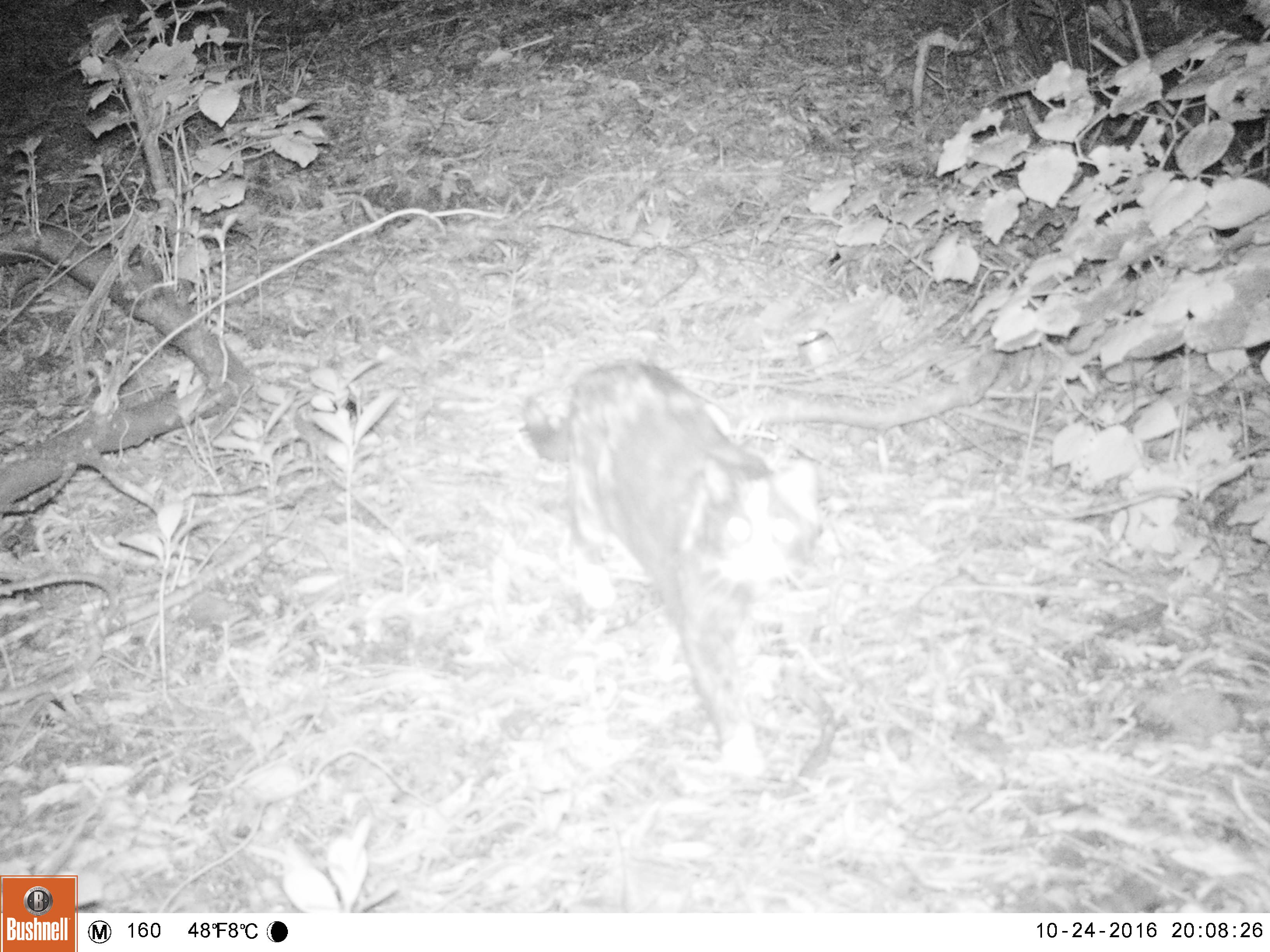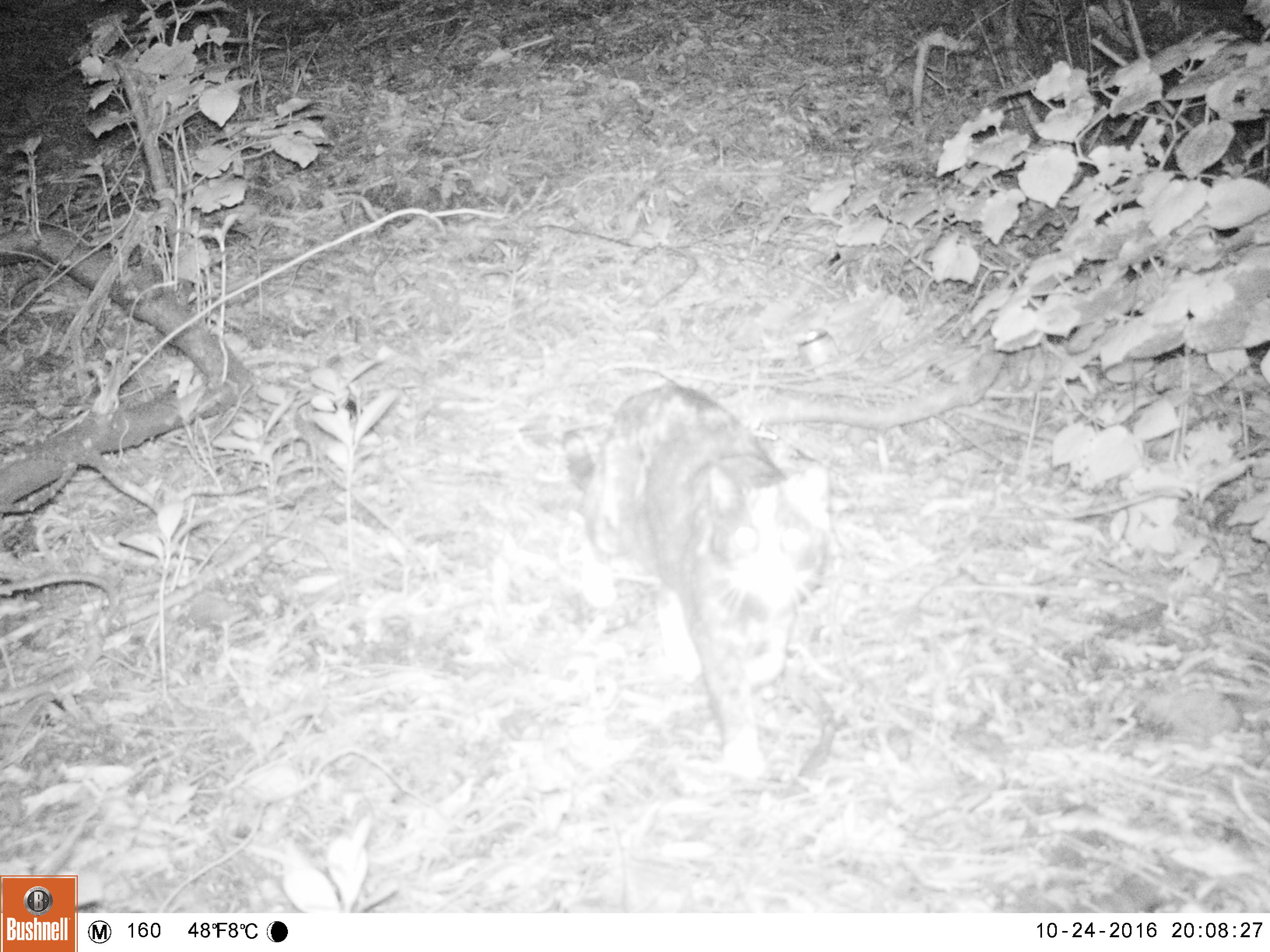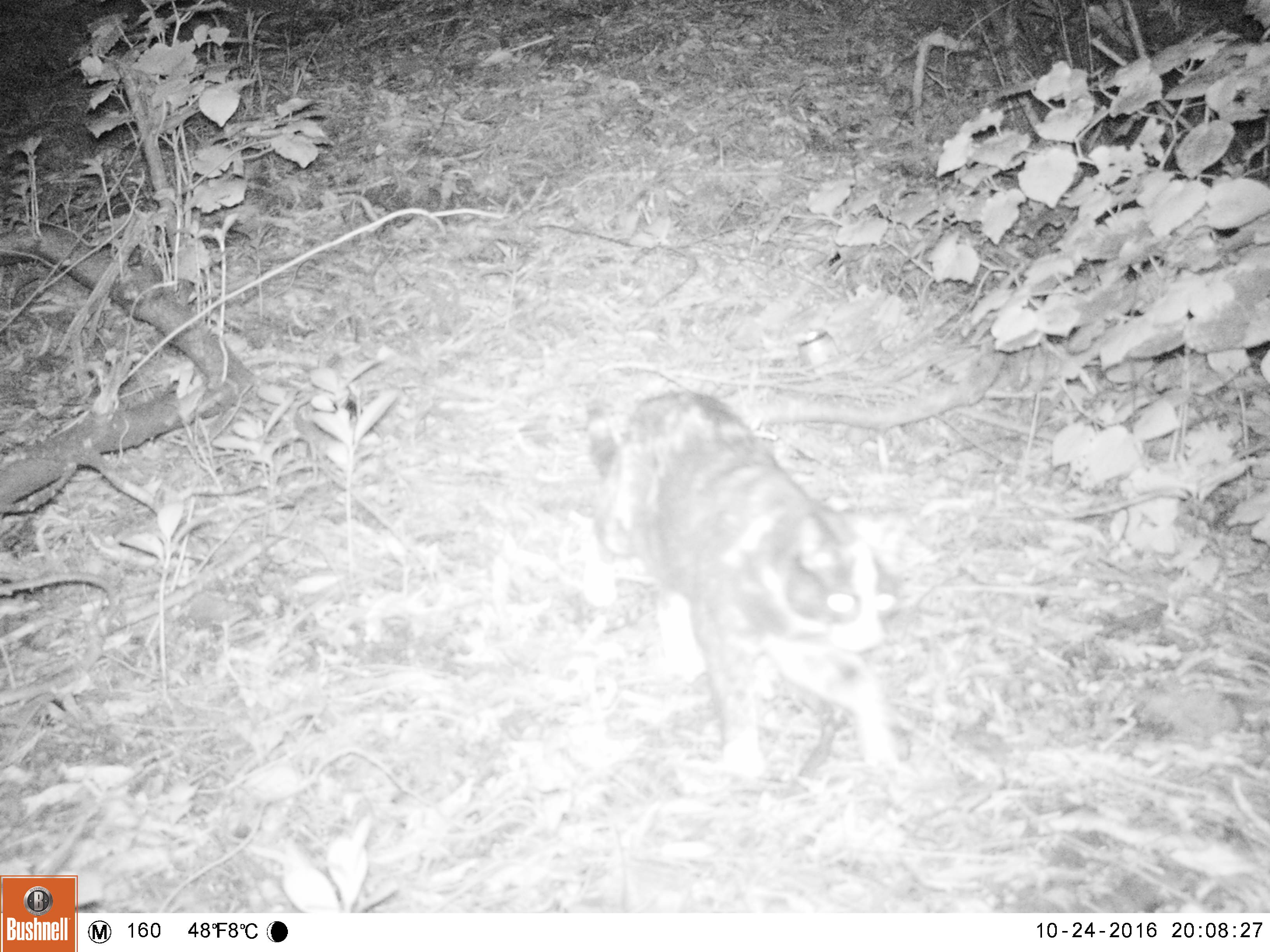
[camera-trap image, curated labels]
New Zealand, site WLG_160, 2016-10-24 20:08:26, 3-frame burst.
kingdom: Animalia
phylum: Chordata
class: Mammalia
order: Carnivora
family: Felidae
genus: Felis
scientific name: Felis catus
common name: domestic cat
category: cat